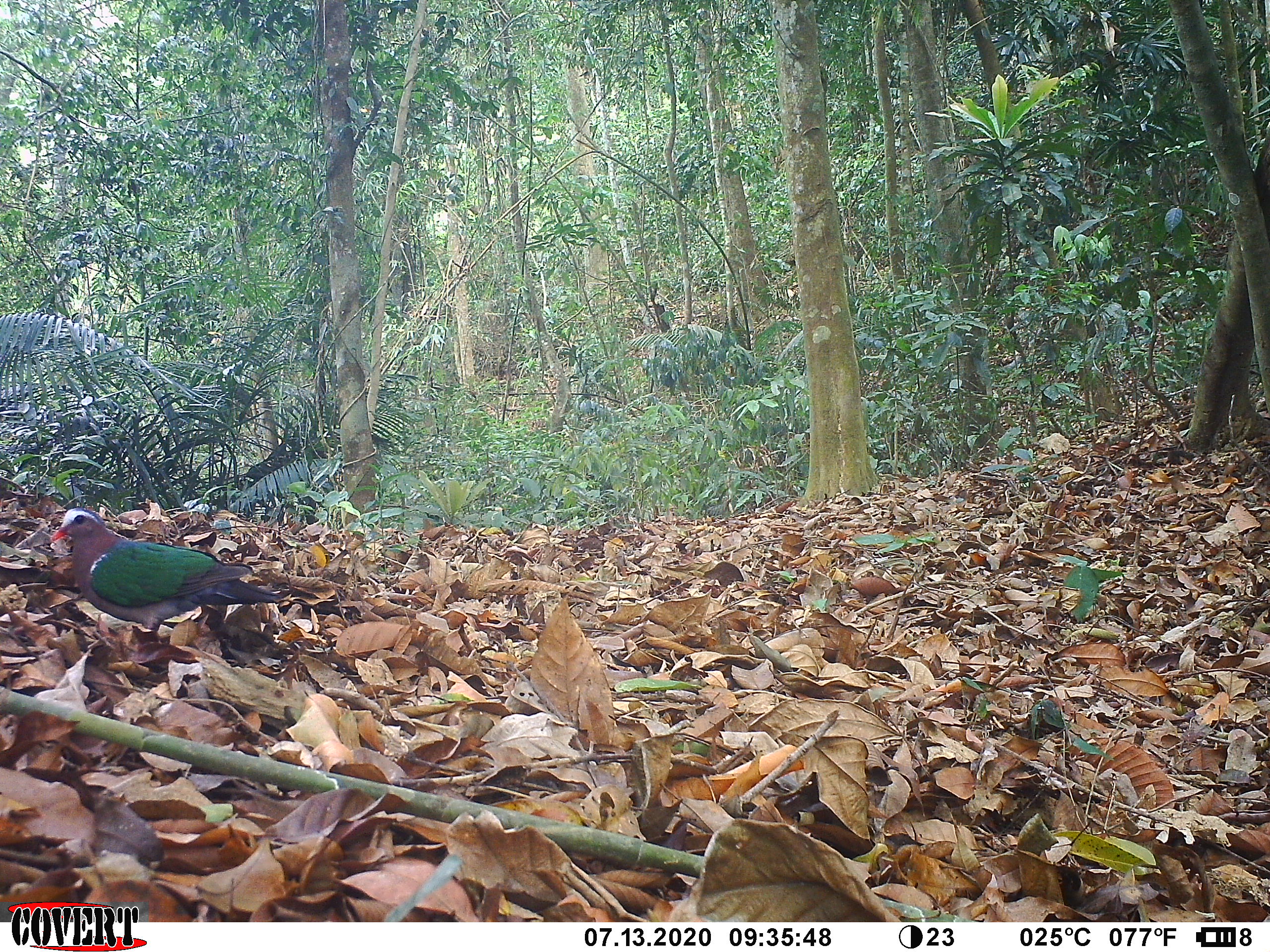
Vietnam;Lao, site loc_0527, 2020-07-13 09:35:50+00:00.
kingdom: Animalia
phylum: Chordata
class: Aves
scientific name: Aves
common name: bird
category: unidentified bird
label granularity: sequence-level